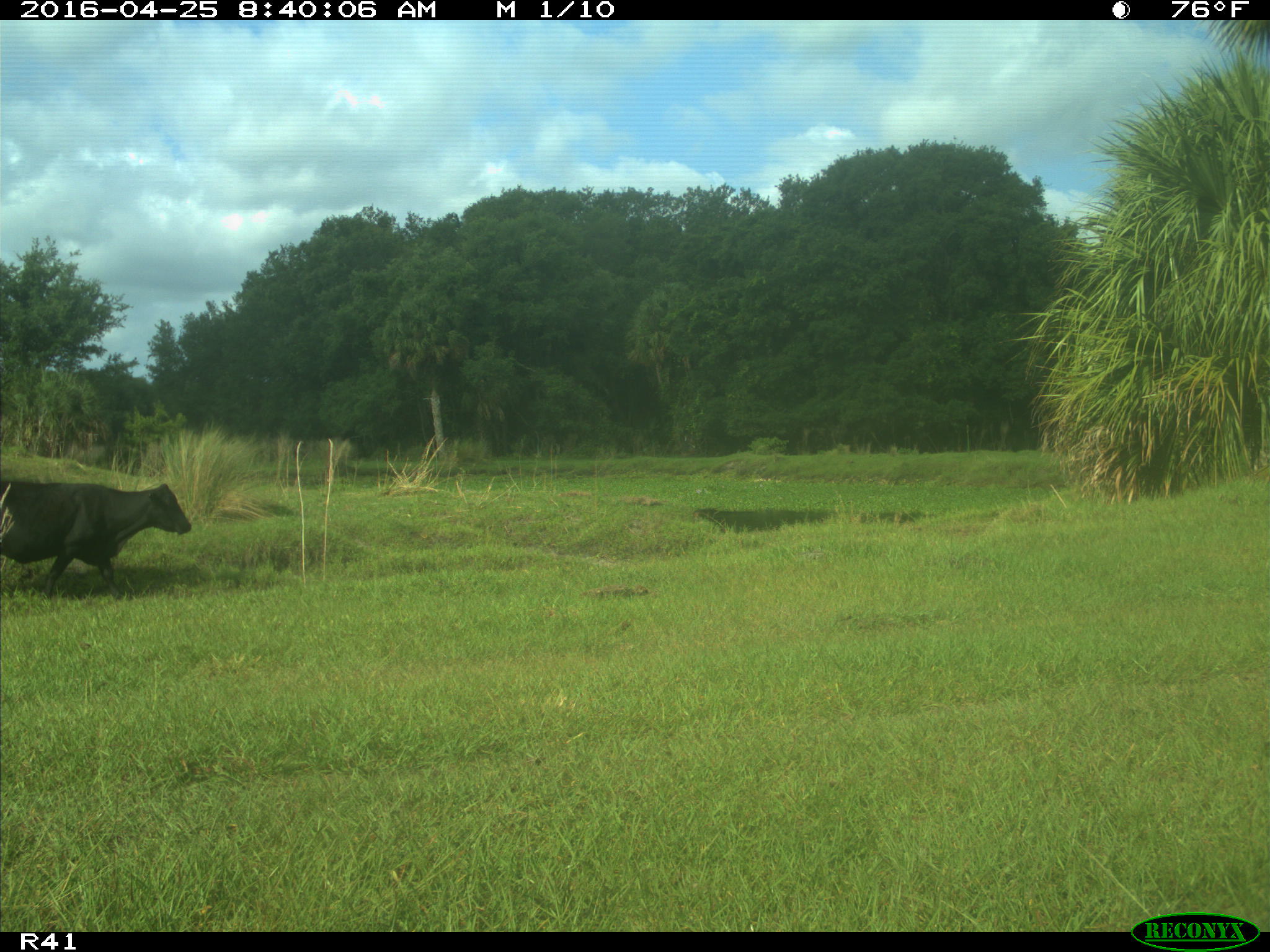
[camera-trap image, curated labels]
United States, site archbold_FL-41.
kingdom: Animalia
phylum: Chordata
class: Mammalia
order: Artiodactyla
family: Bovidae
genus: Bos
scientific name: Bos taurus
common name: domestic cow